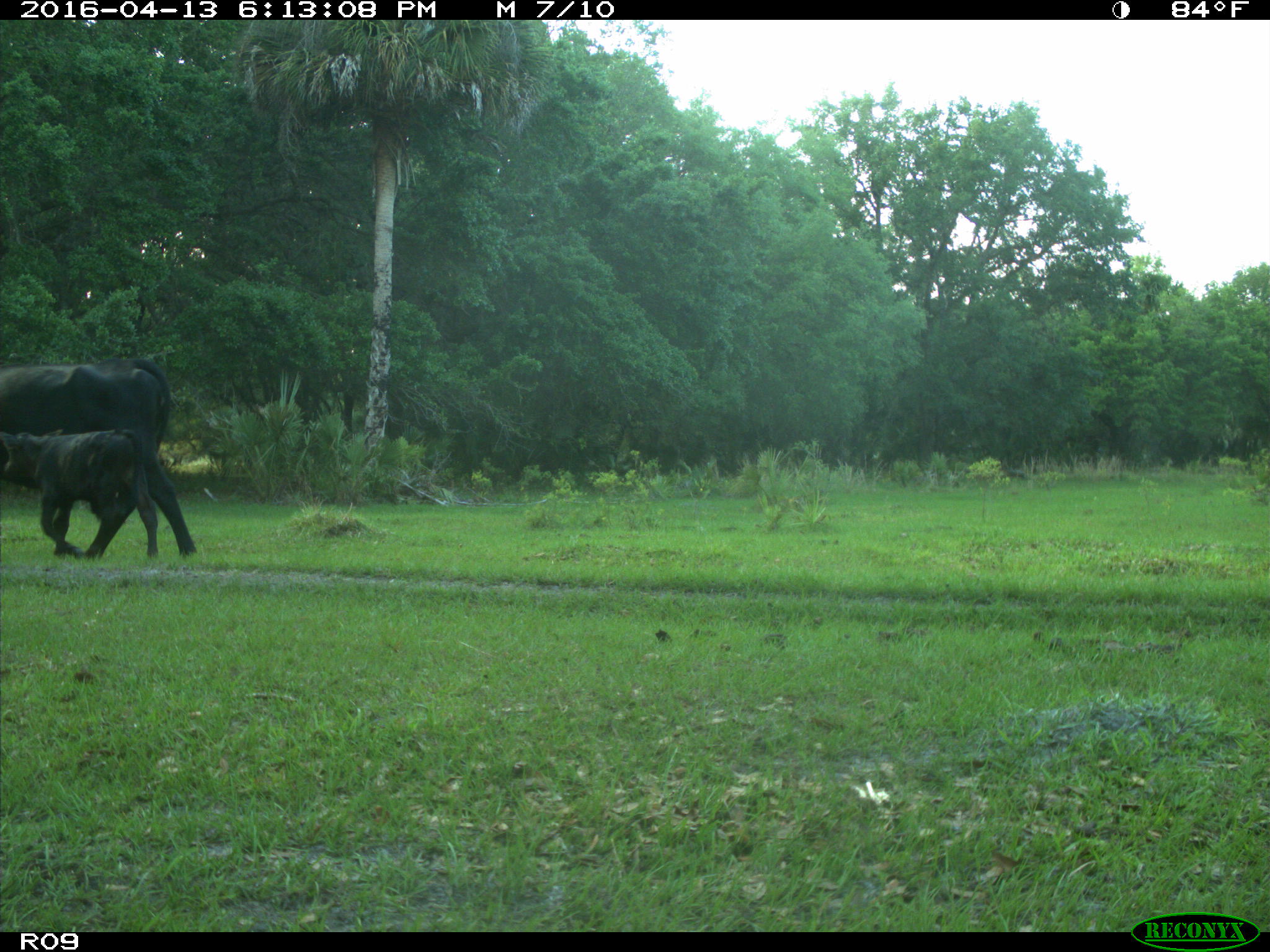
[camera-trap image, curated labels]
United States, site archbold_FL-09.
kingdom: Animalia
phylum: Chordata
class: Mammalia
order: Artiodactyla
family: Bovidae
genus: Bos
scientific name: Bos taurus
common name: domestic cow